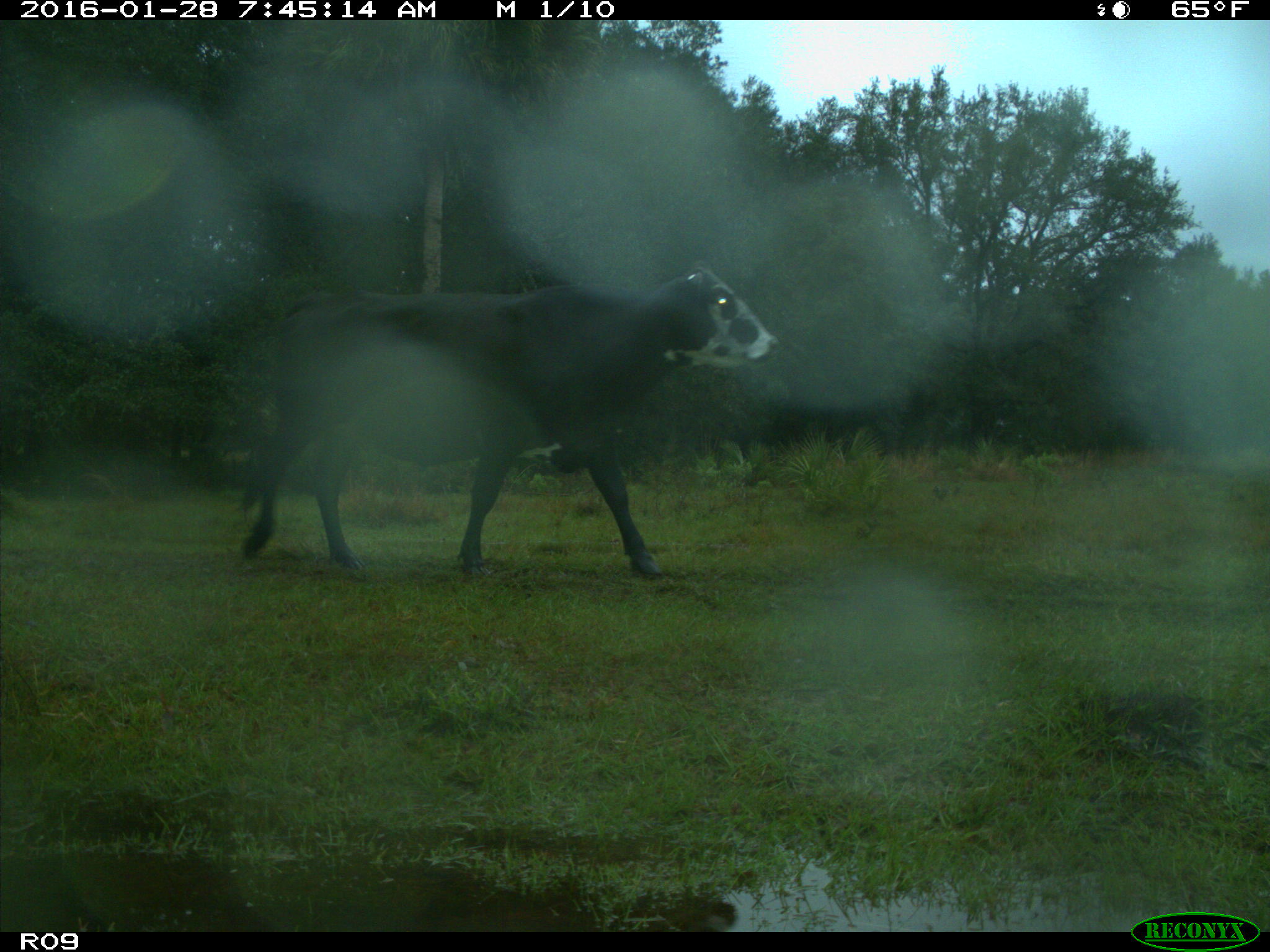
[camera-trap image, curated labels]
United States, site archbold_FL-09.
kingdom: Animalia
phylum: Chordata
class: Mammalia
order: Artiodactyla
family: Bovidae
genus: Bos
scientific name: Bos taurus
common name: domestic cow